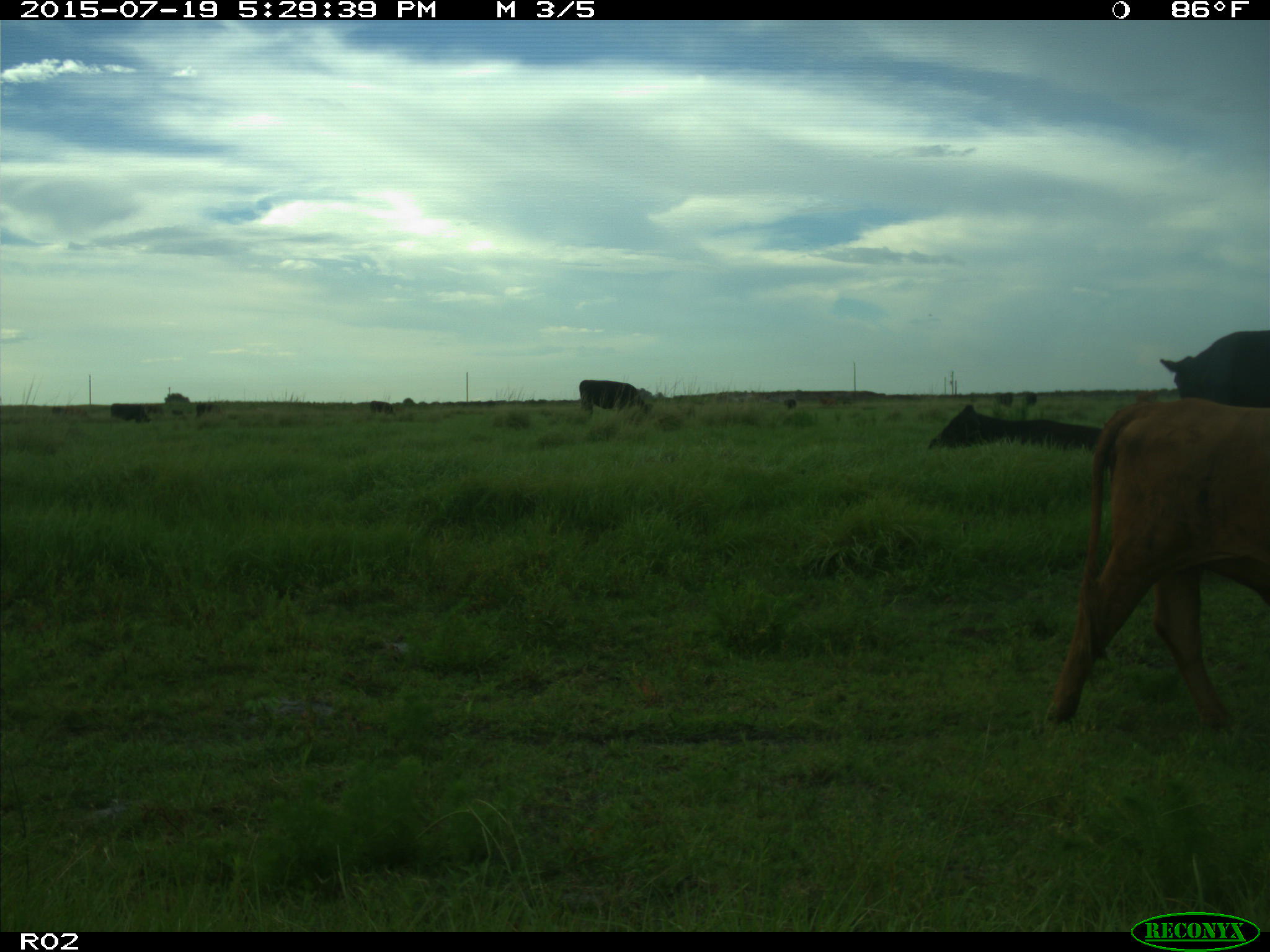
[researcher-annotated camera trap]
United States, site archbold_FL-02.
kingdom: Animalia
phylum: Chordata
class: Mammalia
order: Artiodactyla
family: Bovidae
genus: Bos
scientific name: Bos taurus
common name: domestic cow